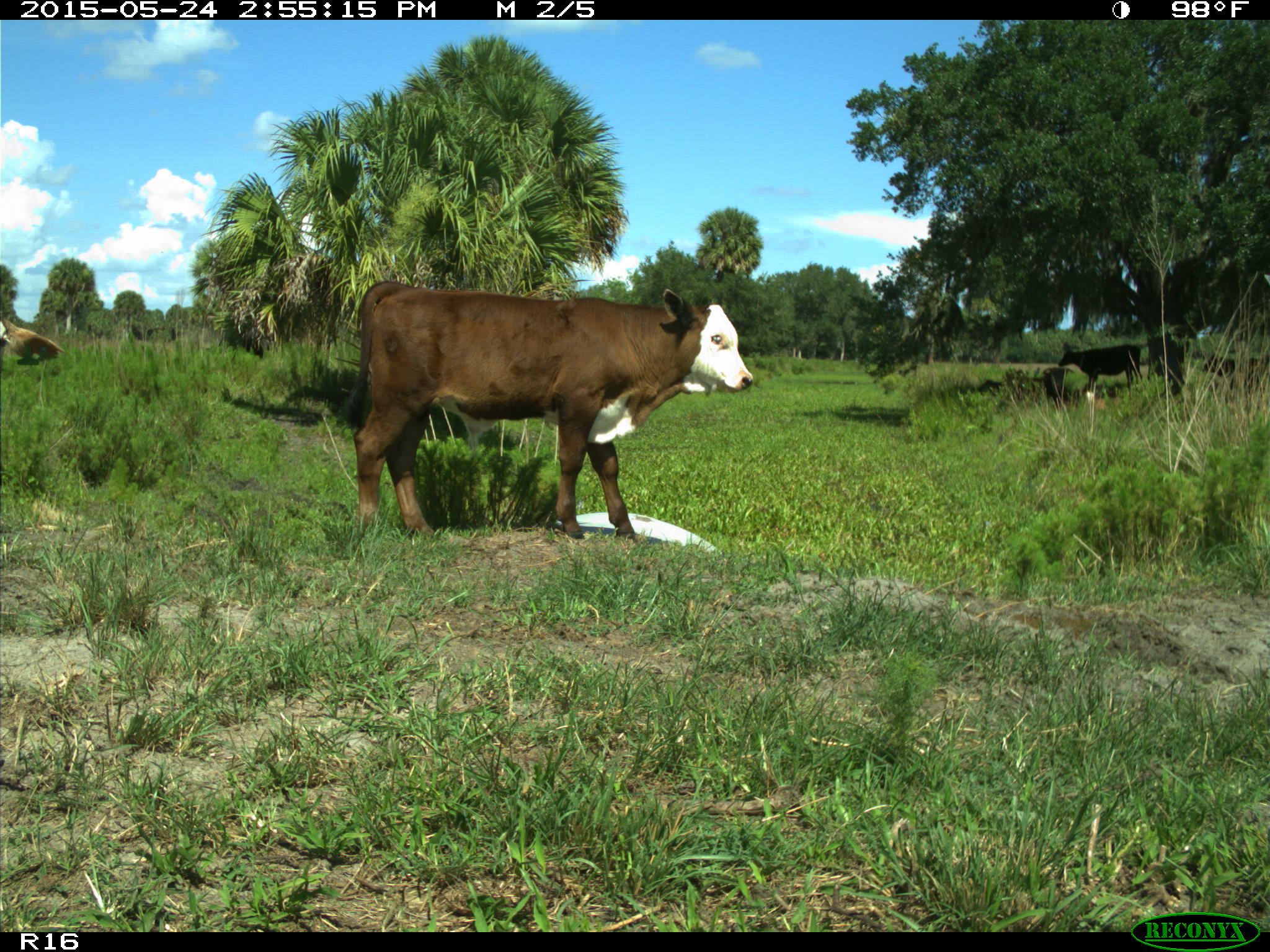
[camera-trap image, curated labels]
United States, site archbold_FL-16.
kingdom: Animalia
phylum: Chordata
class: Mammalia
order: Artiodactyla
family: Bovidae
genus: Bos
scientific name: Bos taurus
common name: domestic cow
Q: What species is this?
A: Bos taurus (domestic cow).